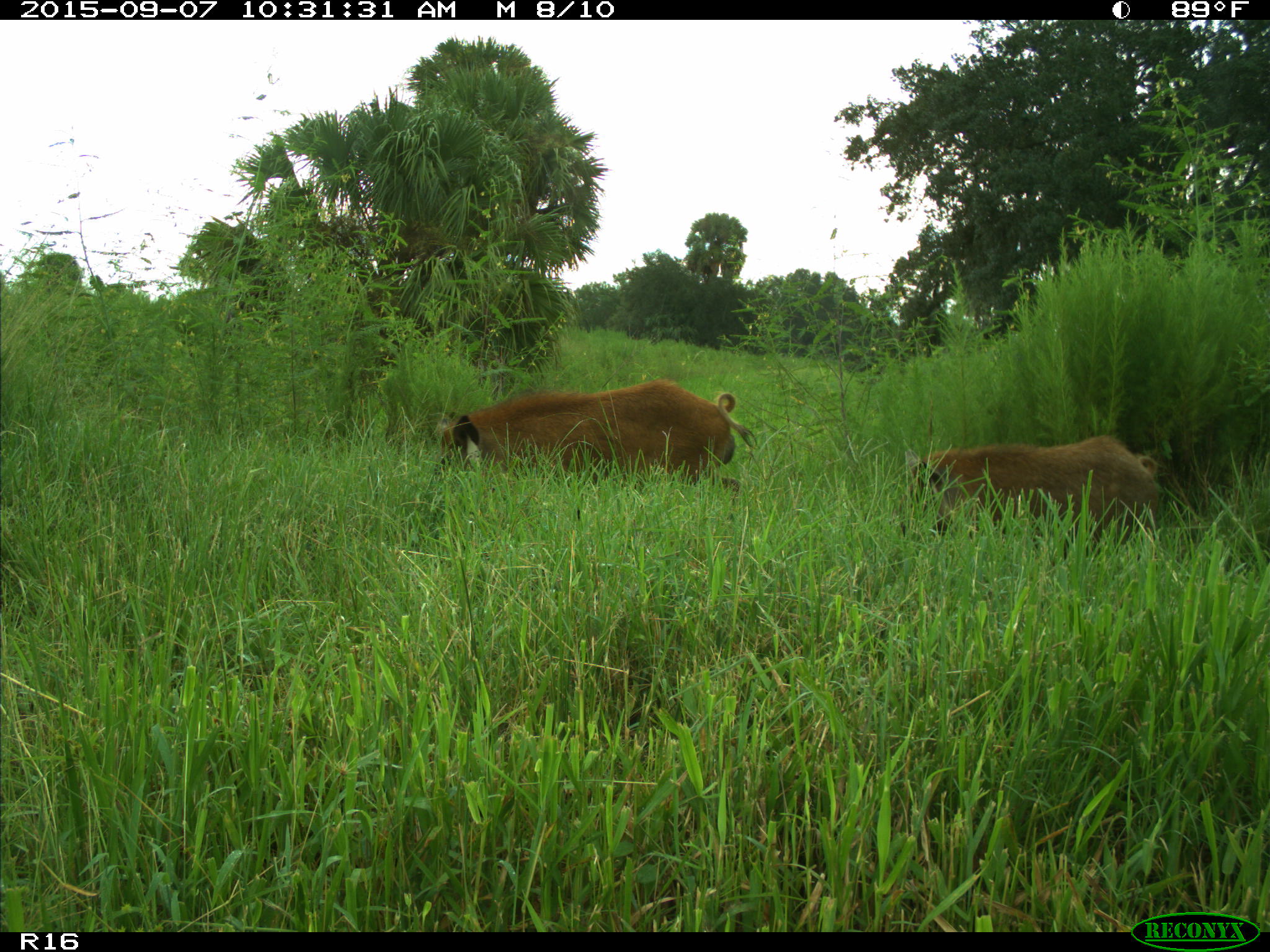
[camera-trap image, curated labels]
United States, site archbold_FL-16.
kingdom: Animalia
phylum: Chordata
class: Mammalia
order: Artiodactyla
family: Suidae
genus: Sus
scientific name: Sus scrofa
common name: wild boar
Sus scrofa (wild boar).